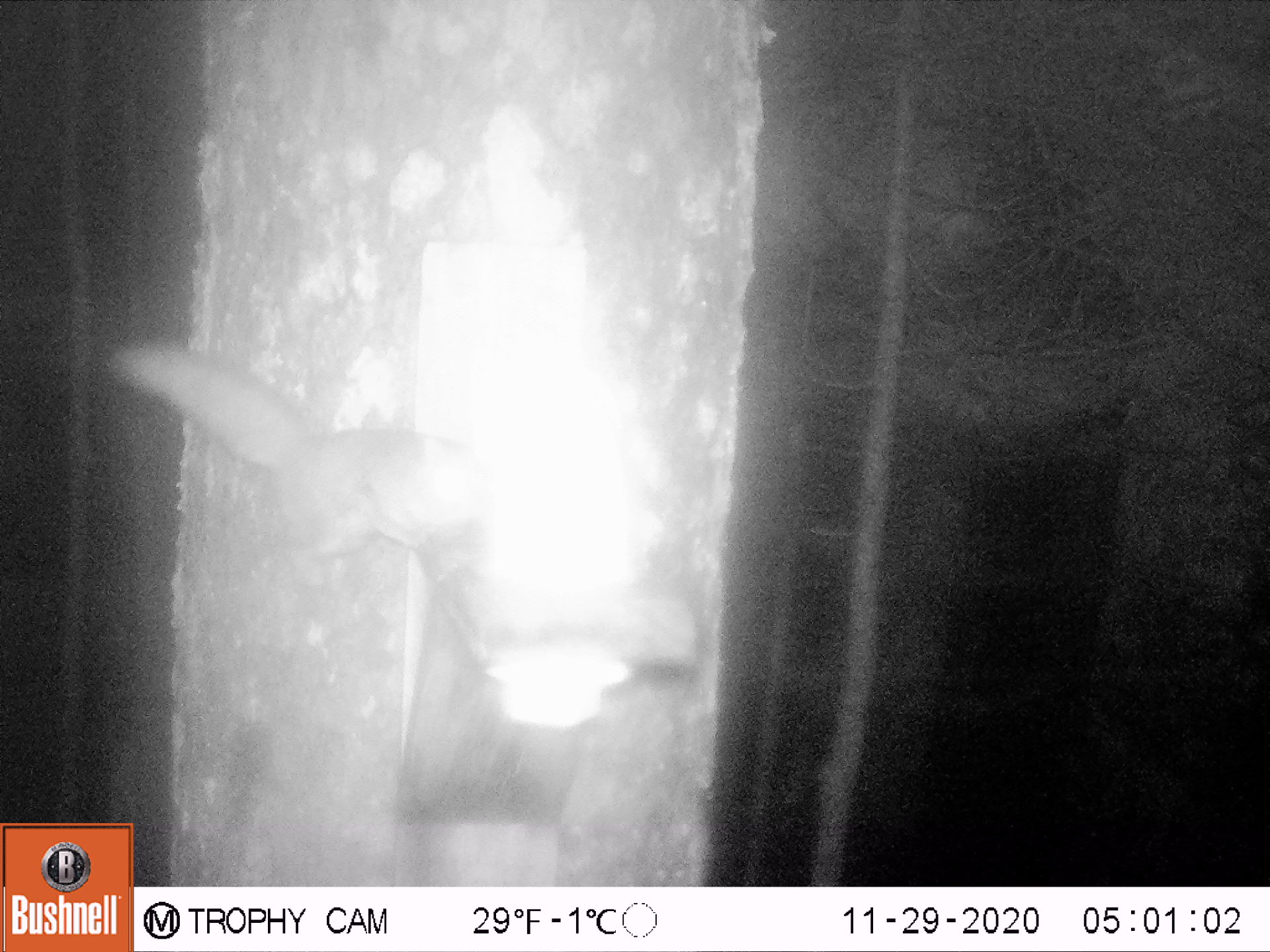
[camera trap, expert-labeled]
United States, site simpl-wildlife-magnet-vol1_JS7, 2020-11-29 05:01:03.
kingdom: Animalia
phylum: Chordata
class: Mammalia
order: Rodentia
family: Sciuridae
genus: Glaucomys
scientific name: Glaucomys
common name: flying squirrel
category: flying squirrel sp.